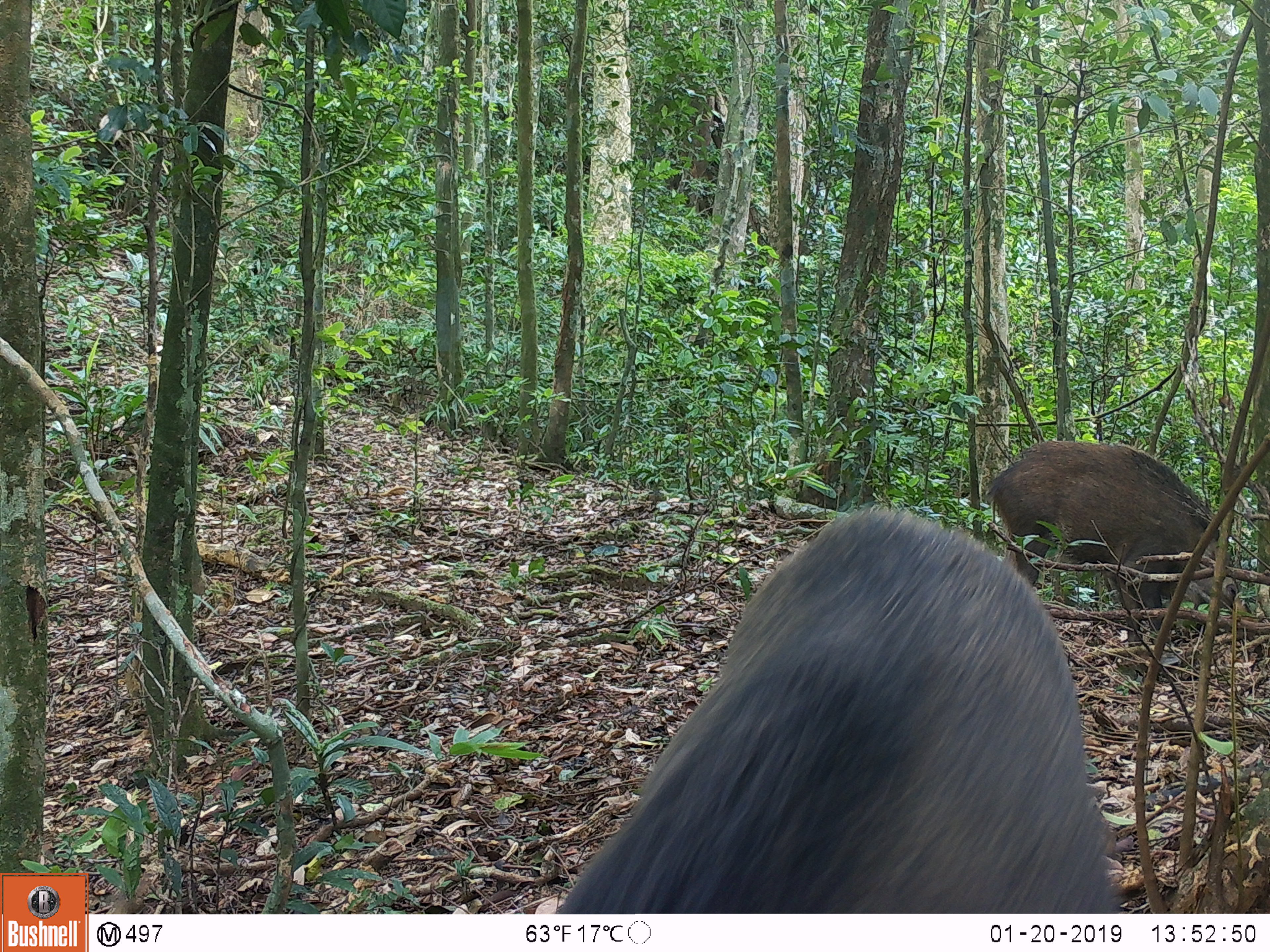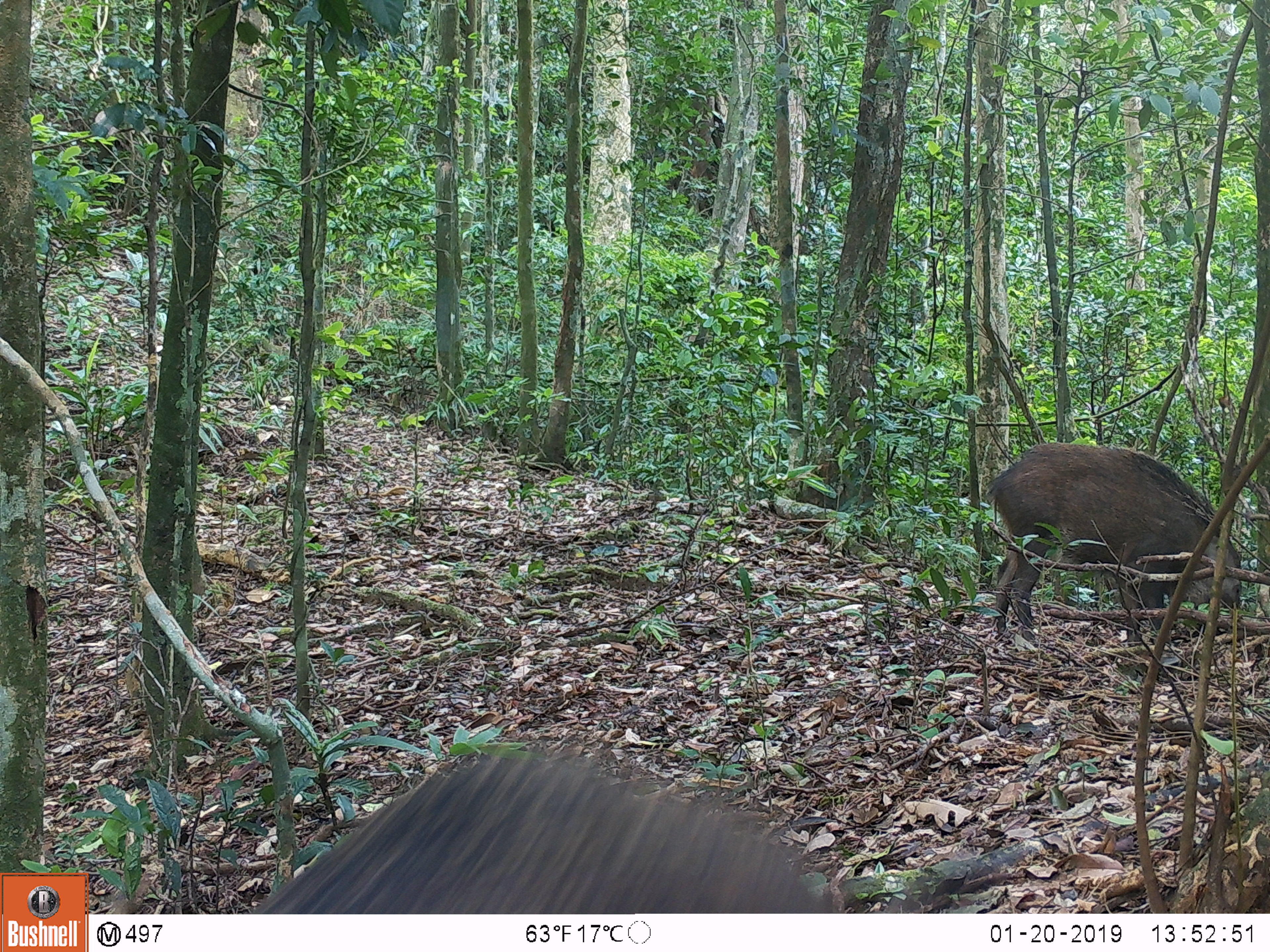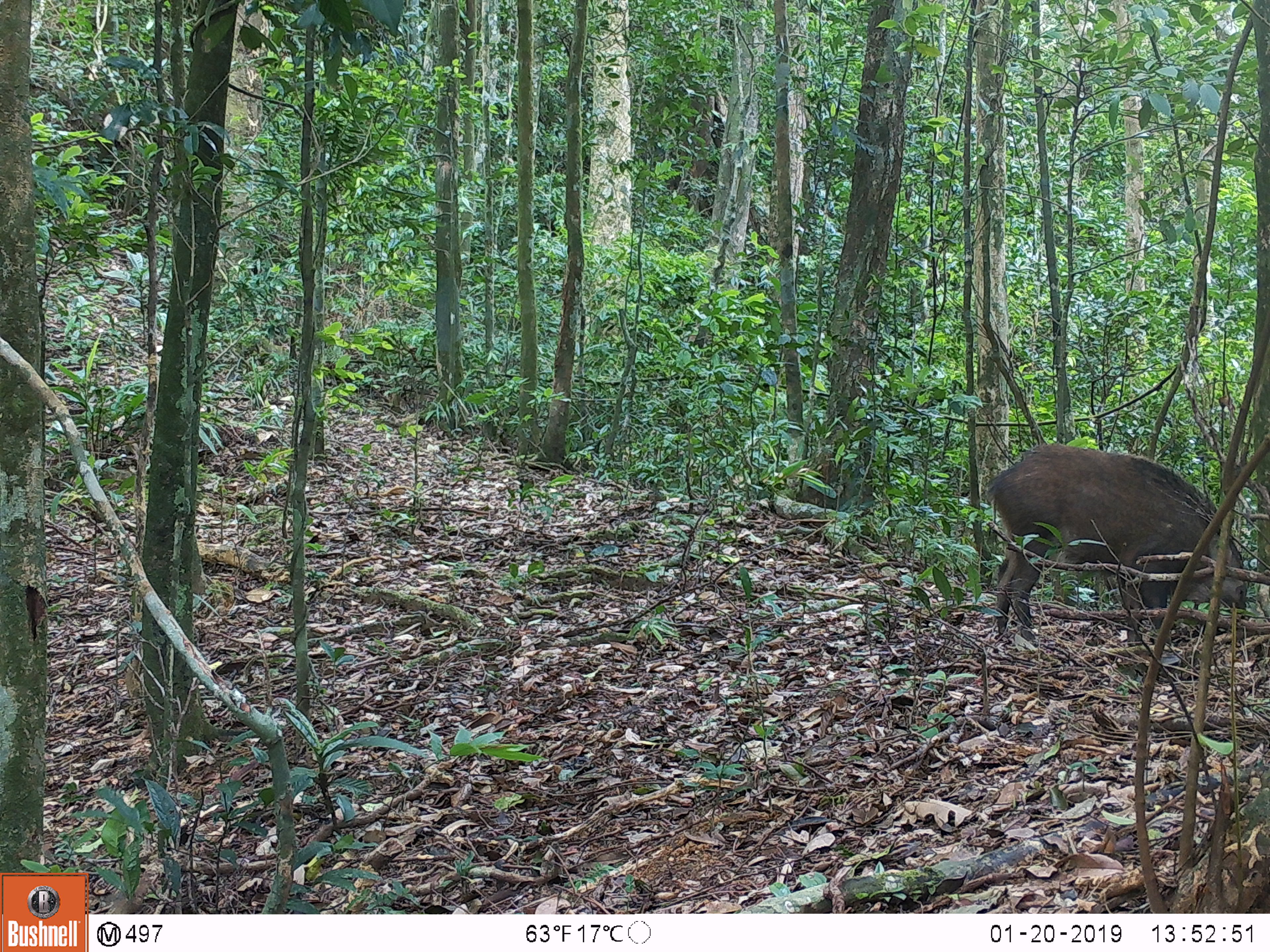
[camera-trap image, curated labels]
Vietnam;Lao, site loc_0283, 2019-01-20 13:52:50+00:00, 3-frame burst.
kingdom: Animalia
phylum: Chordata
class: Mammalia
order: Artiodactyla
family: Suidae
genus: Sus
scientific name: Sus scrofa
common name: eurasian wild pig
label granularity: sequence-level